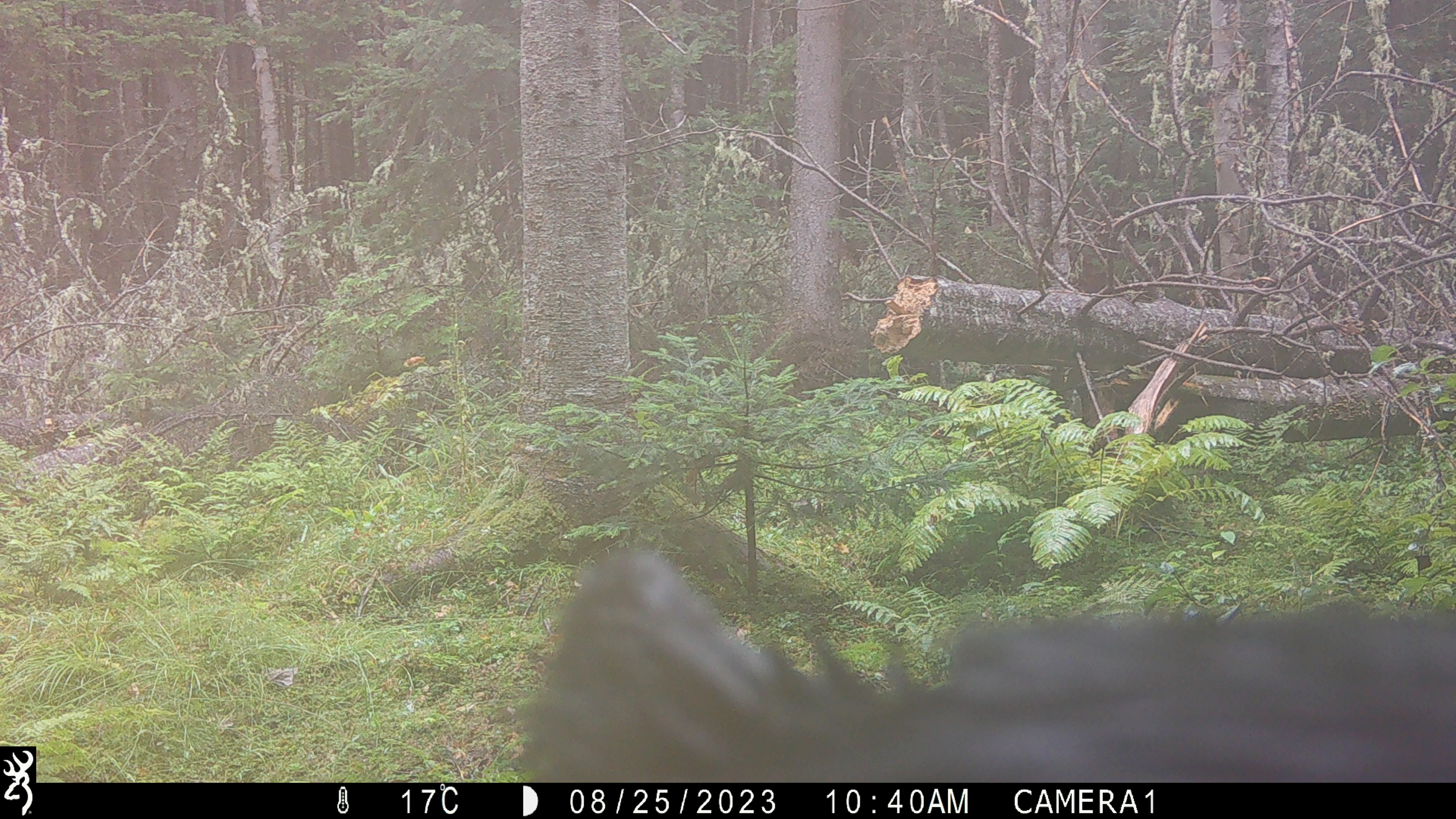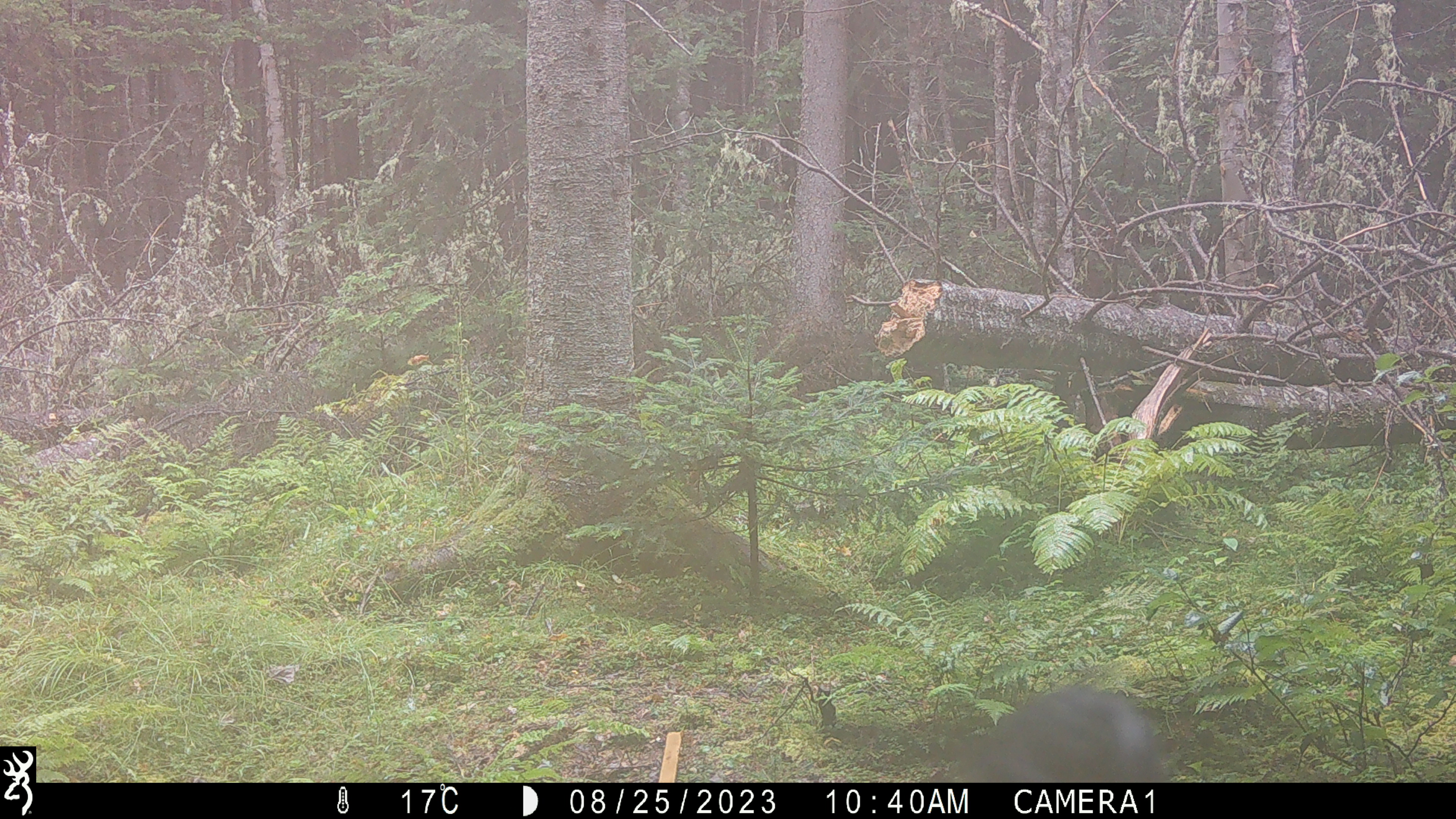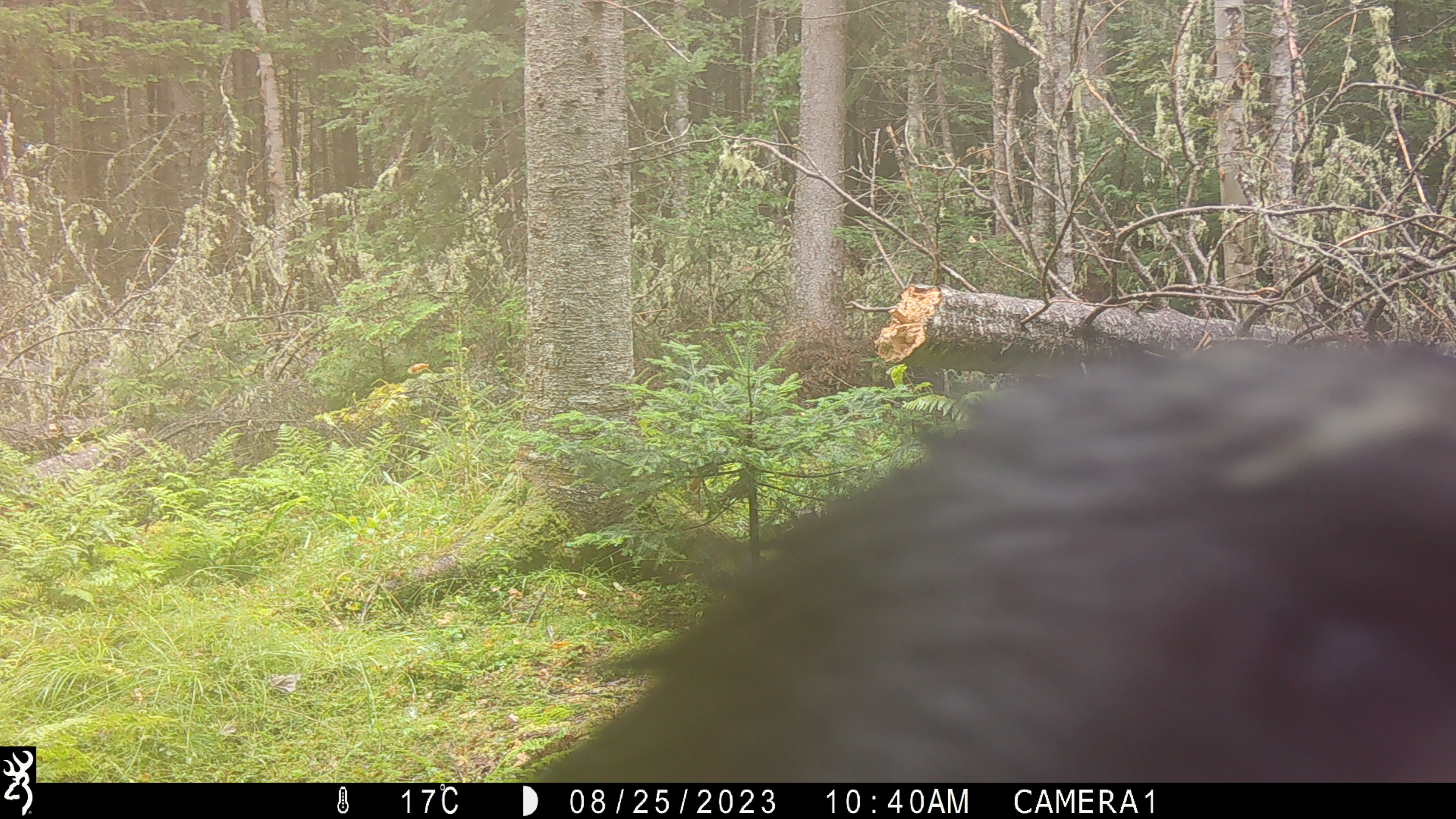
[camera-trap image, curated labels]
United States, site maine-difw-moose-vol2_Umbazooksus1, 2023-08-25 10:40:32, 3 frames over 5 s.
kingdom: Animalia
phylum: Chordata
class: Mammalia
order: Carnivora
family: Ursidae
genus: Ursus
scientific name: Ursus americanus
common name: black bear